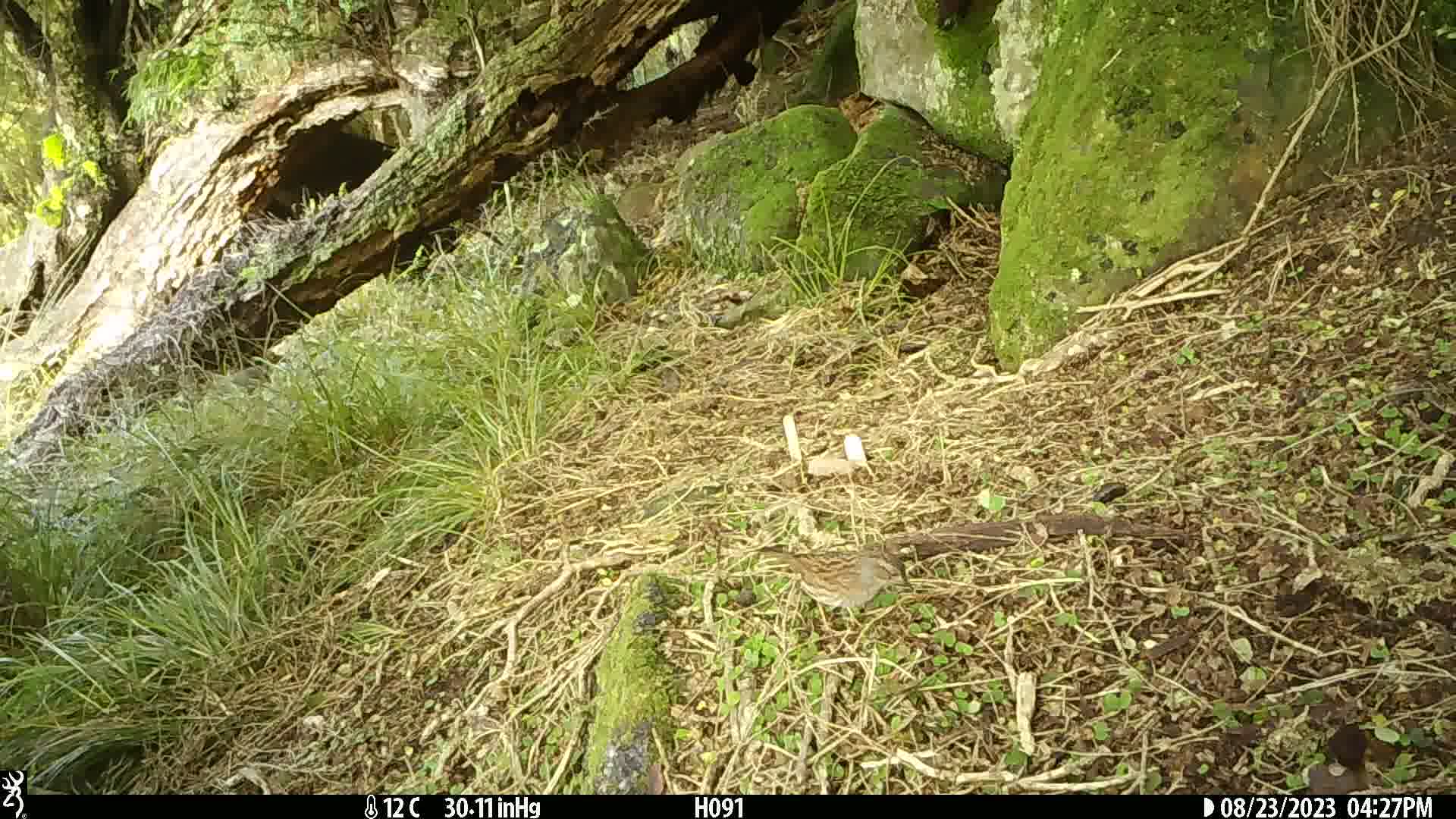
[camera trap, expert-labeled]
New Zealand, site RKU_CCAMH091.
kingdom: Animalia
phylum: Chordata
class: Aves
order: Passeriformes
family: Prunellidae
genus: Prunella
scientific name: Prunella modularis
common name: dunnock